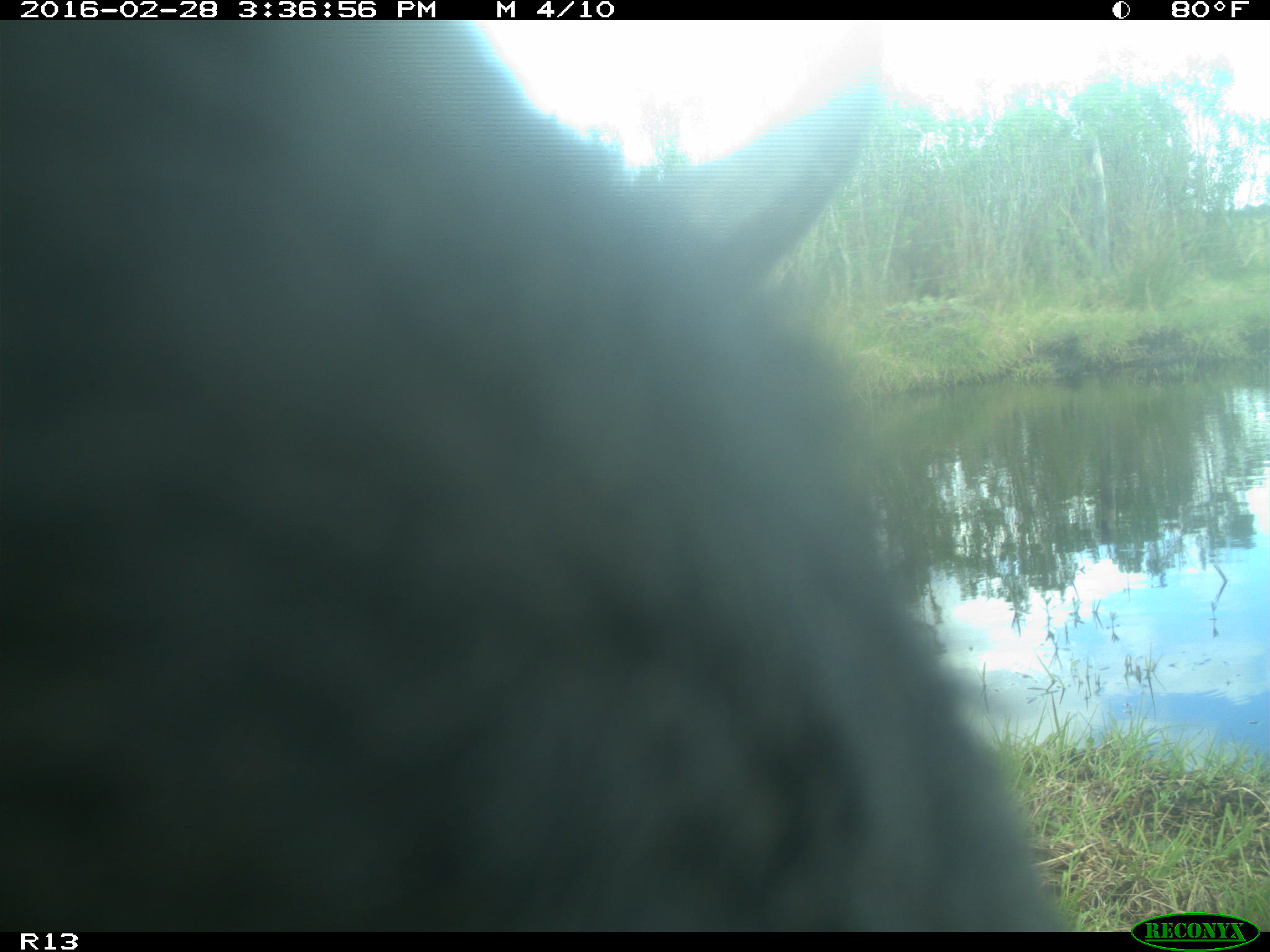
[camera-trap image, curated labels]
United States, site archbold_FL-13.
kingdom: Animalia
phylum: Chordata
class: Mammalia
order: Artiodactyla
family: Bovidae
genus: Bos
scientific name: Bos taurus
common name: domestic cow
Bos taurus (domestic cow).